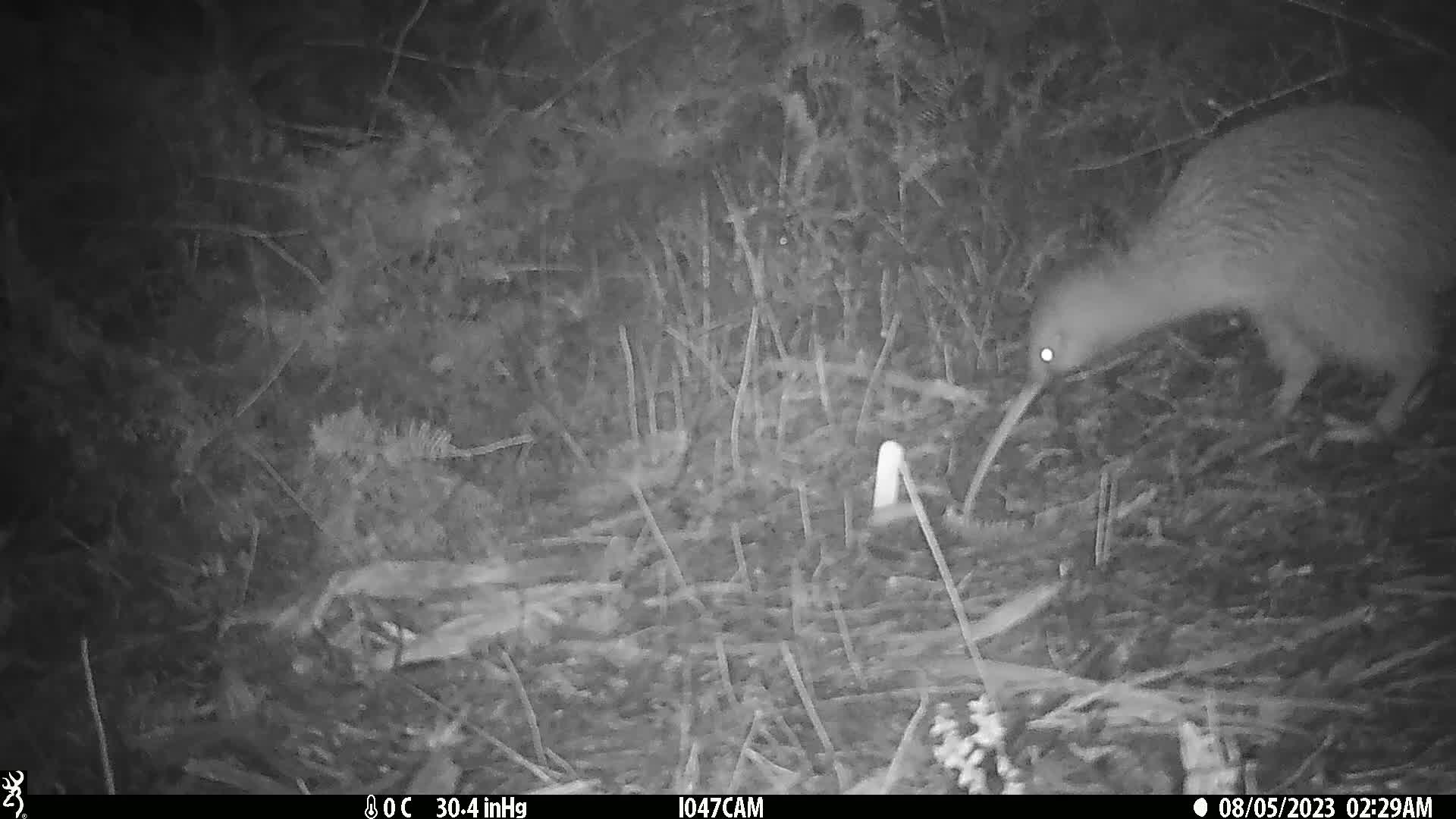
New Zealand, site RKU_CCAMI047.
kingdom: Animalia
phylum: Chordata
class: Aves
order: Apterygiformes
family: Apterygidae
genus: Apteryx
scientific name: Apteryx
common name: kiwi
Kiwi (Apteryx).